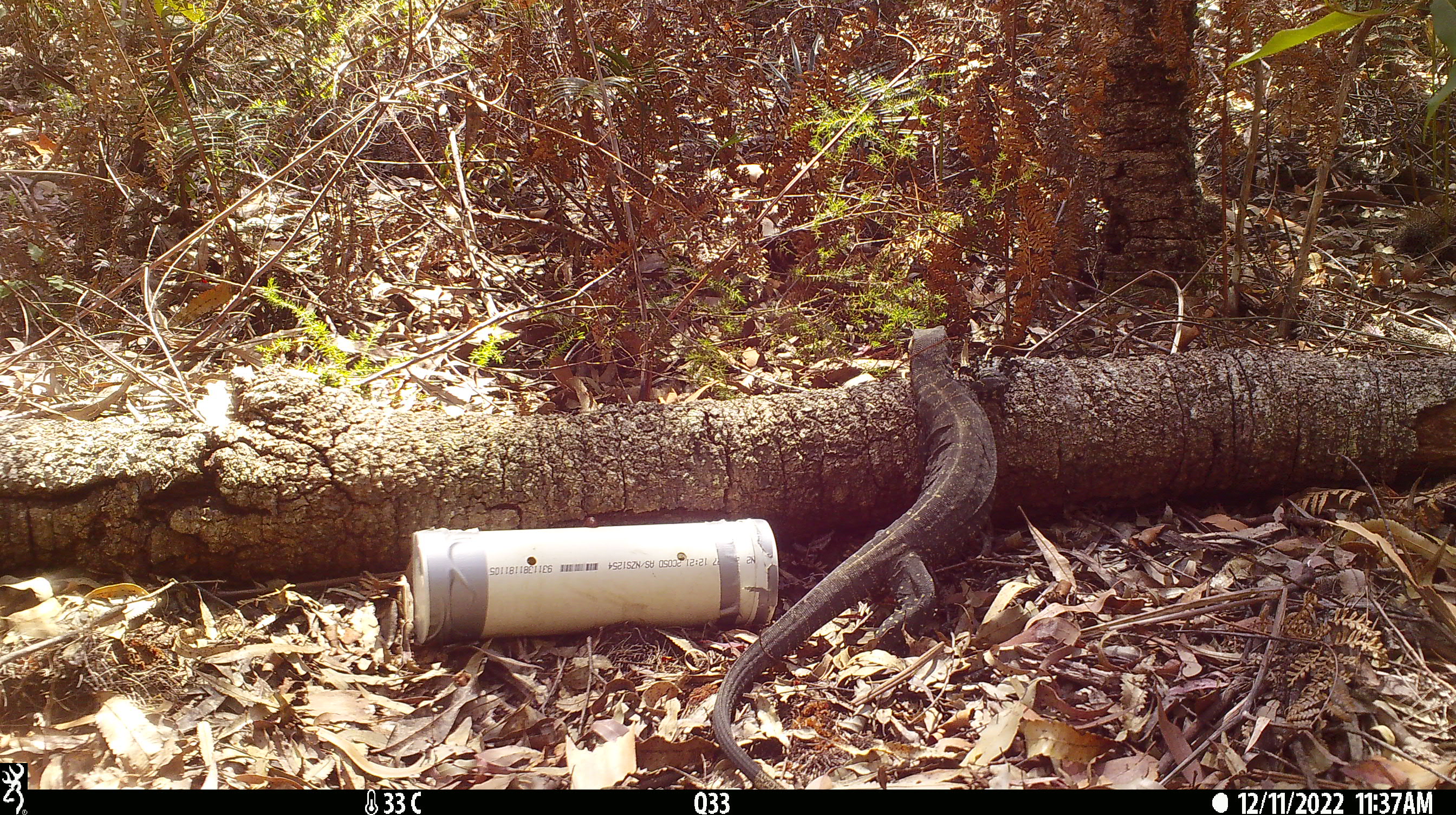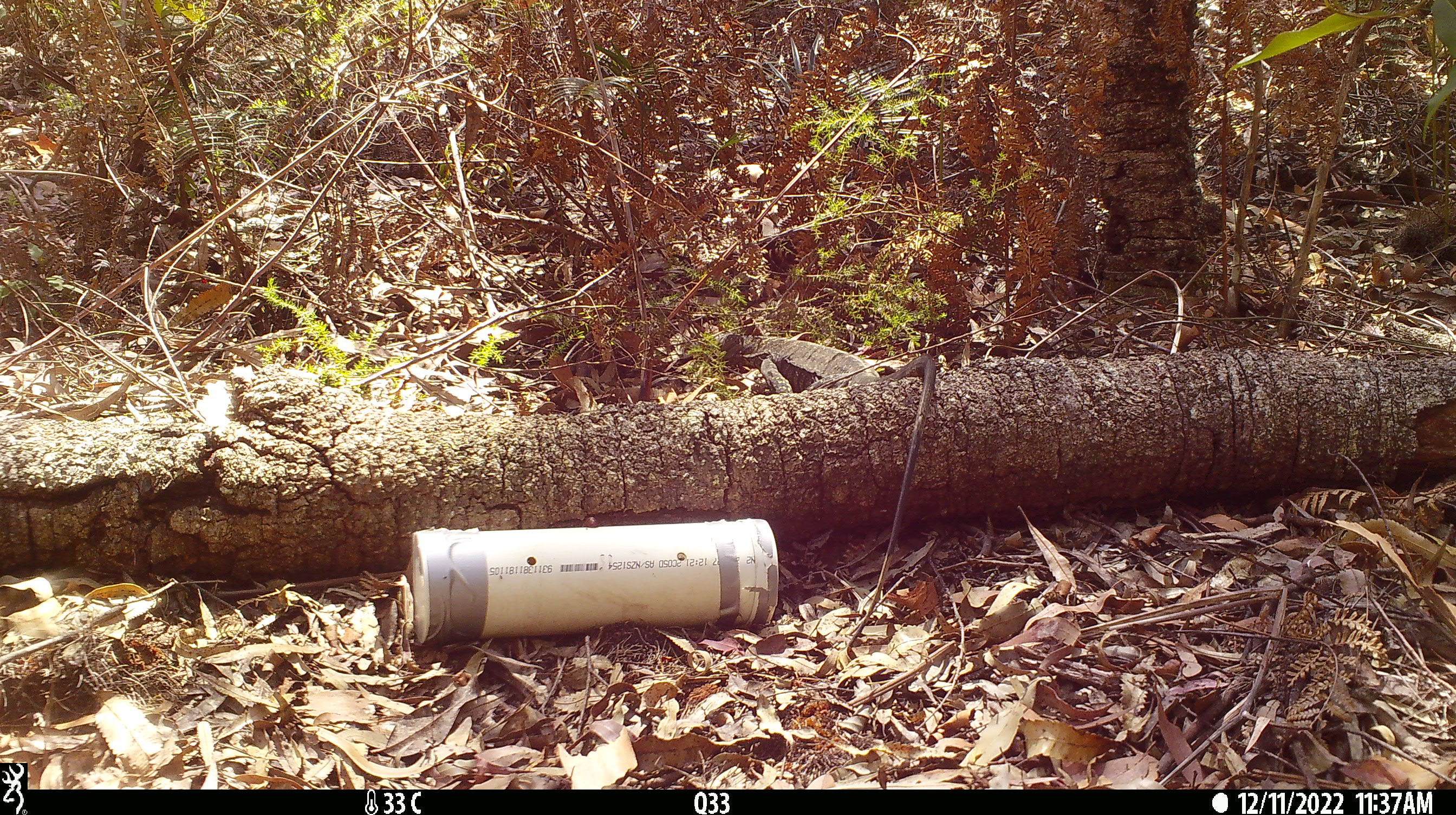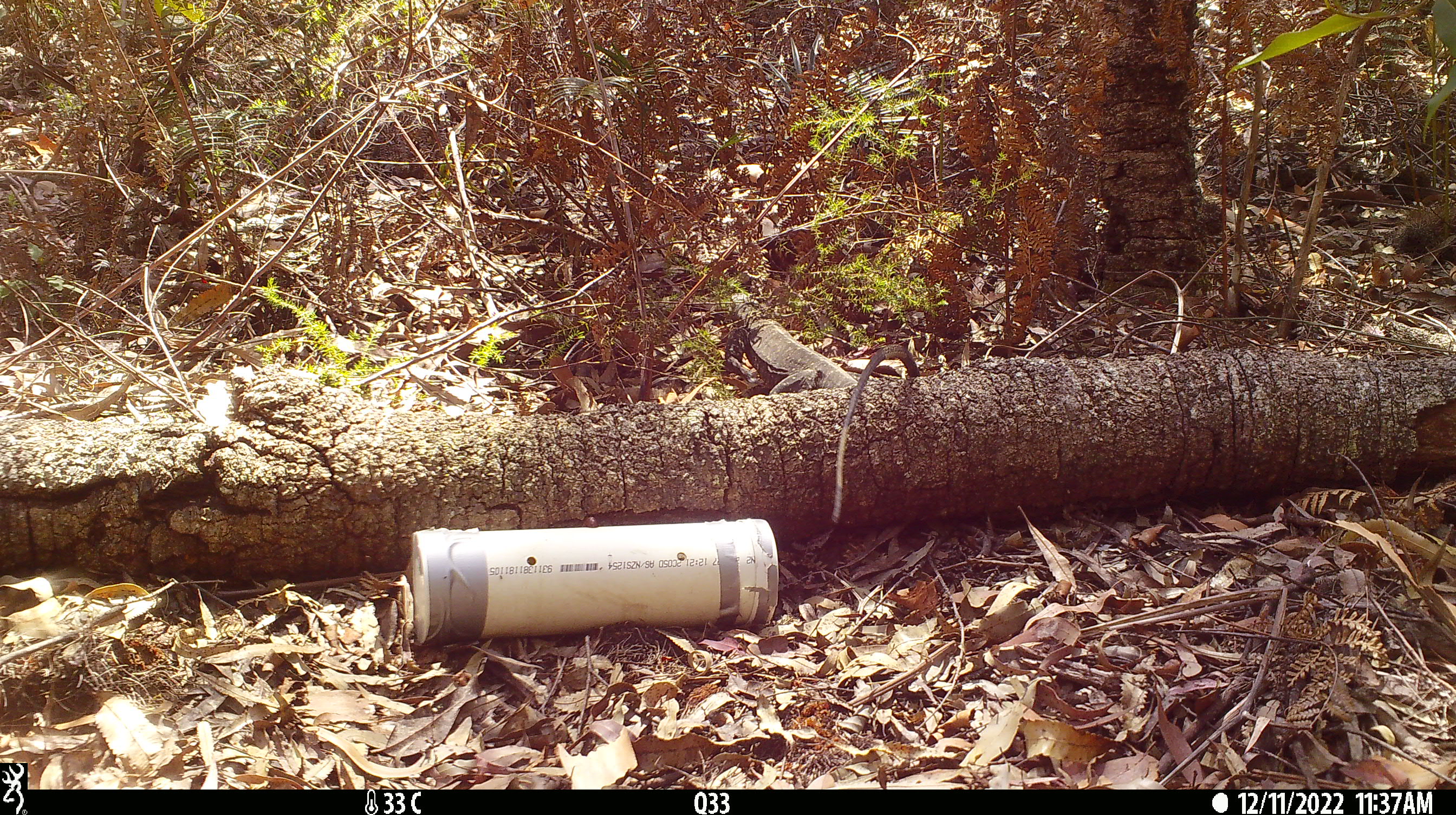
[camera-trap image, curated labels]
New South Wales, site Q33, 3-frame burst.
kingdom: Animalia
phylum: Chordata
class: Reptilia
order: Squamata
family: Varanidae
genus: Varanus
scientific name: Varanus varius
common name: lace monitor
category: goanna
Goanna (lace monitor) (Varanus varius).